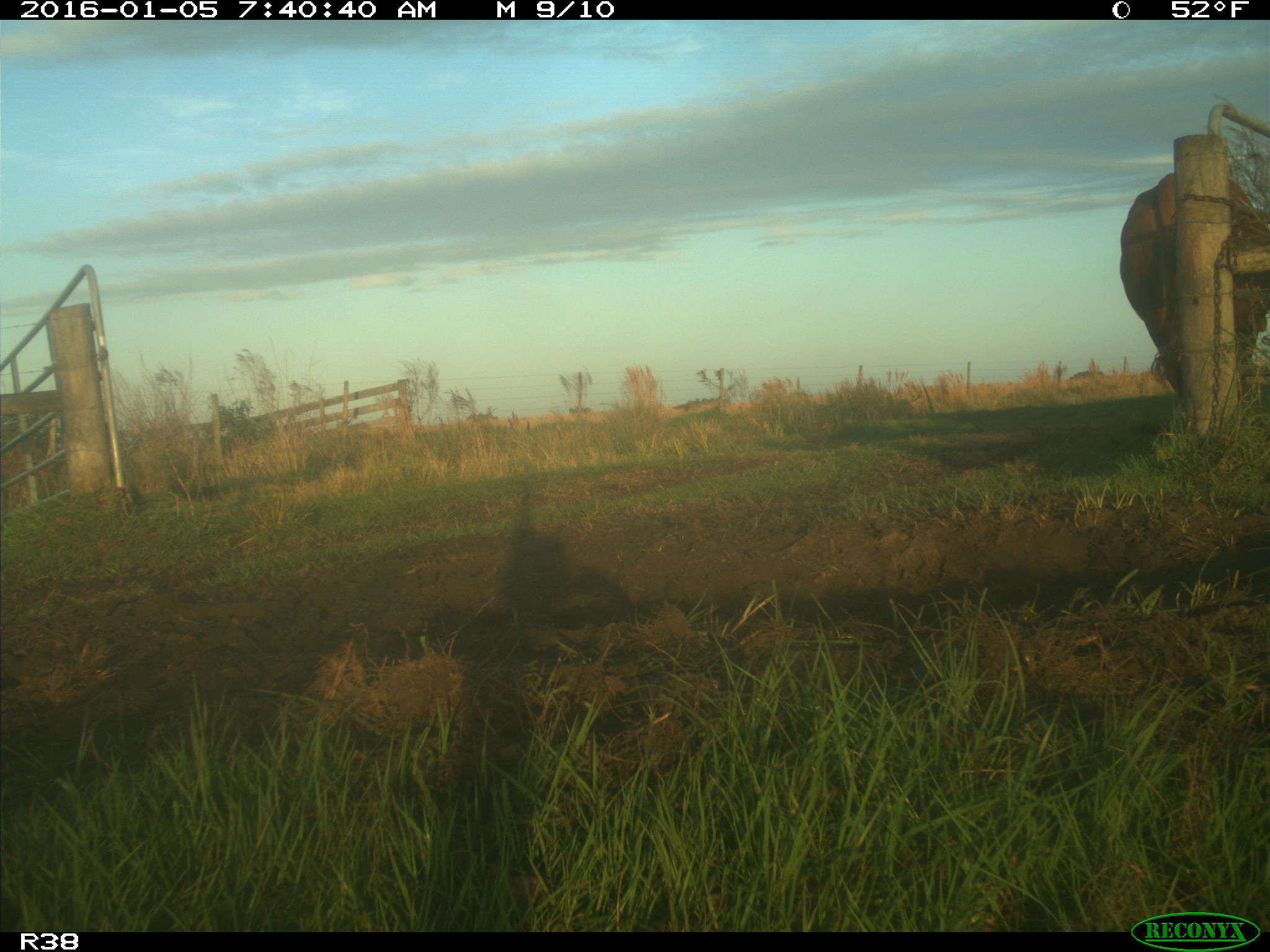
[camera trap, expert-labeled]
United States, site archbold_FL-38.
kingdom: Animalia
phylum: Chordata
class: Mammalia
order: Artiodactyla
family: Bovidae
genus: Bos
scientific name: Bos taurus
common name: domestic cow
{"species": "Bos taurus (domestic cow)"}